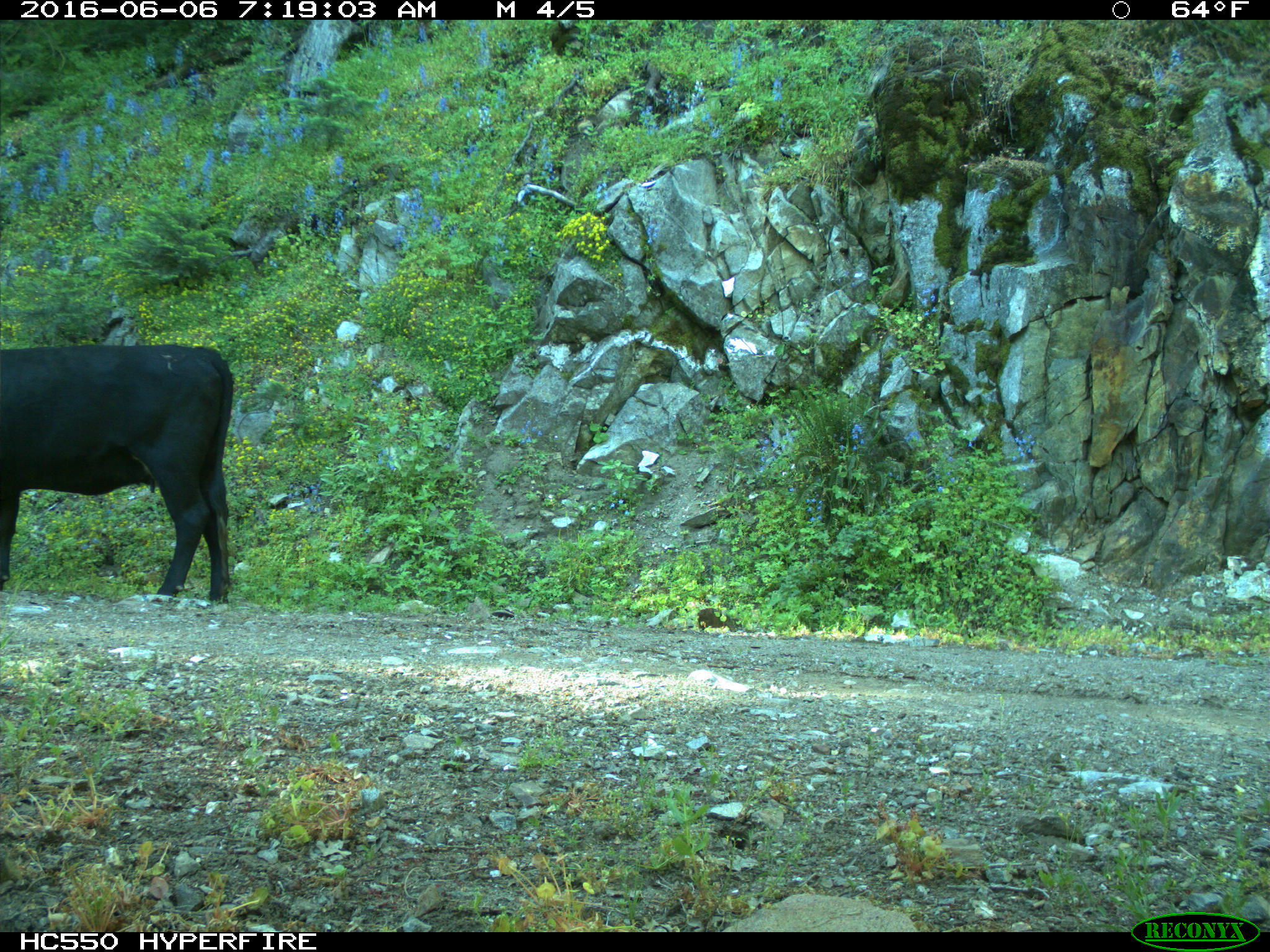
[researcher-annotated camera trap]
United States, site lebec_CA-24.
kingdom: Animalia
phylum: Chordata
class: Mammalia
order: Artiodactyla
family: Bovidae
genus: Bos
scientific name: Bos taurus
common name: domestic cow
Bos taurus (domestic cow).